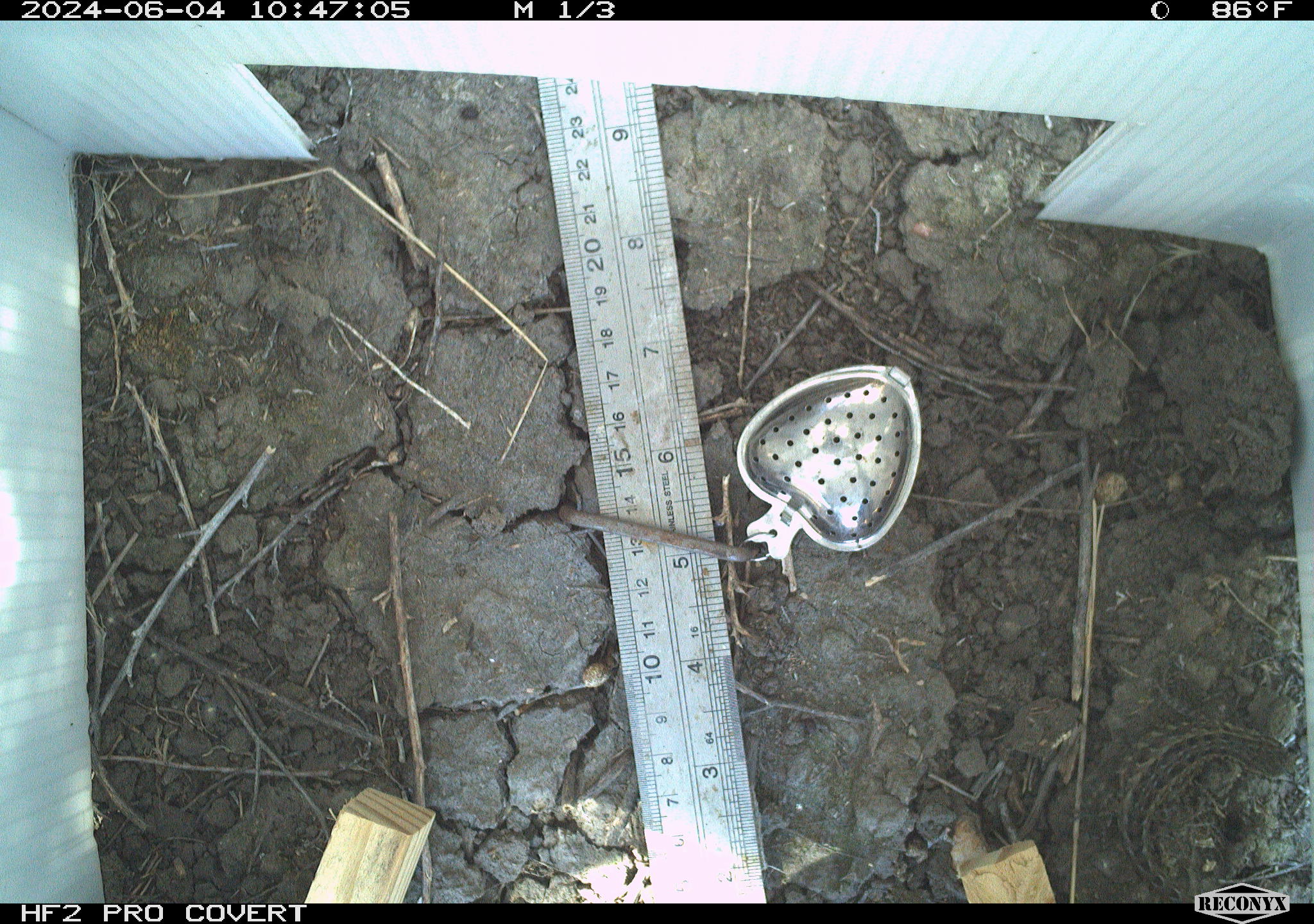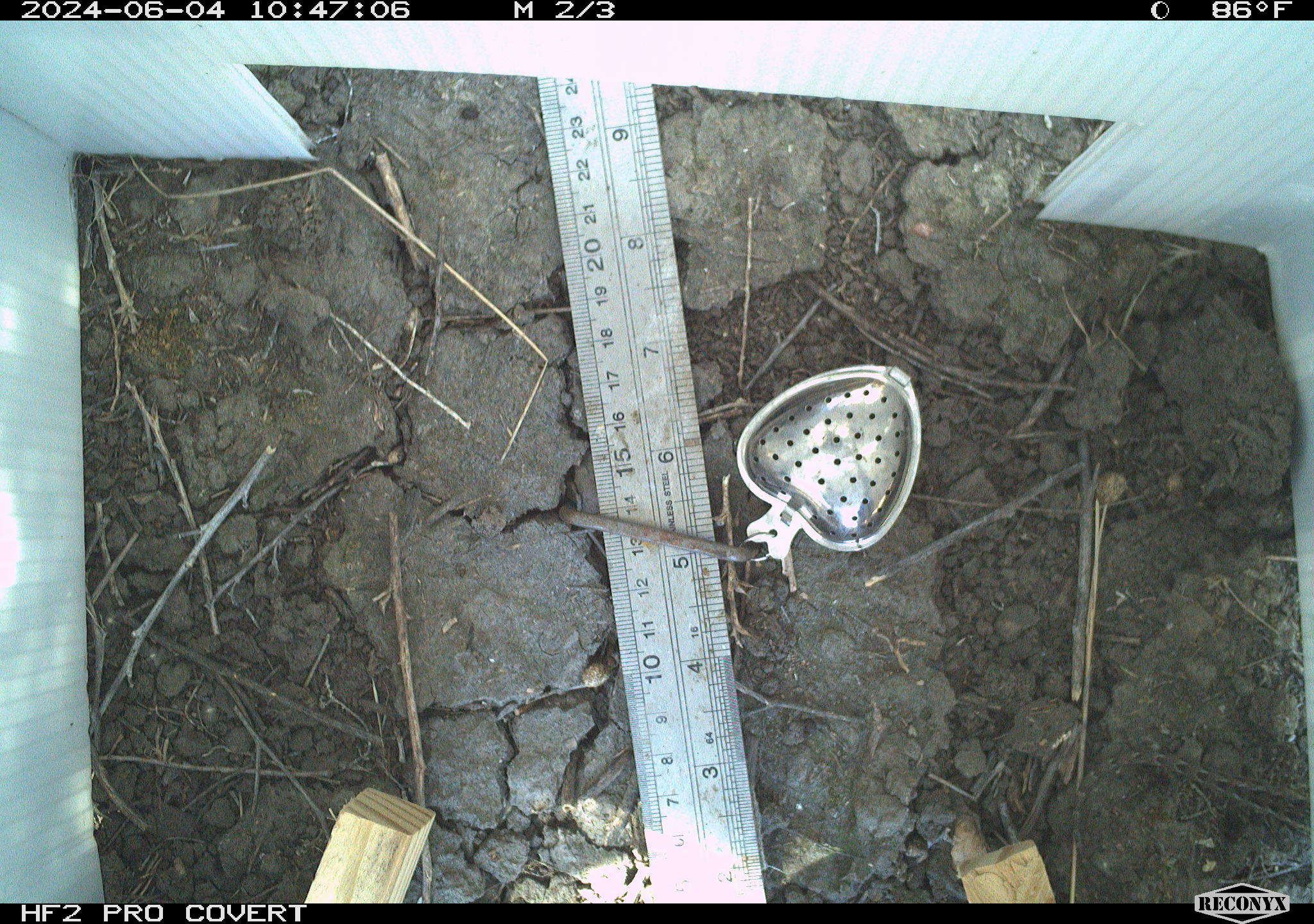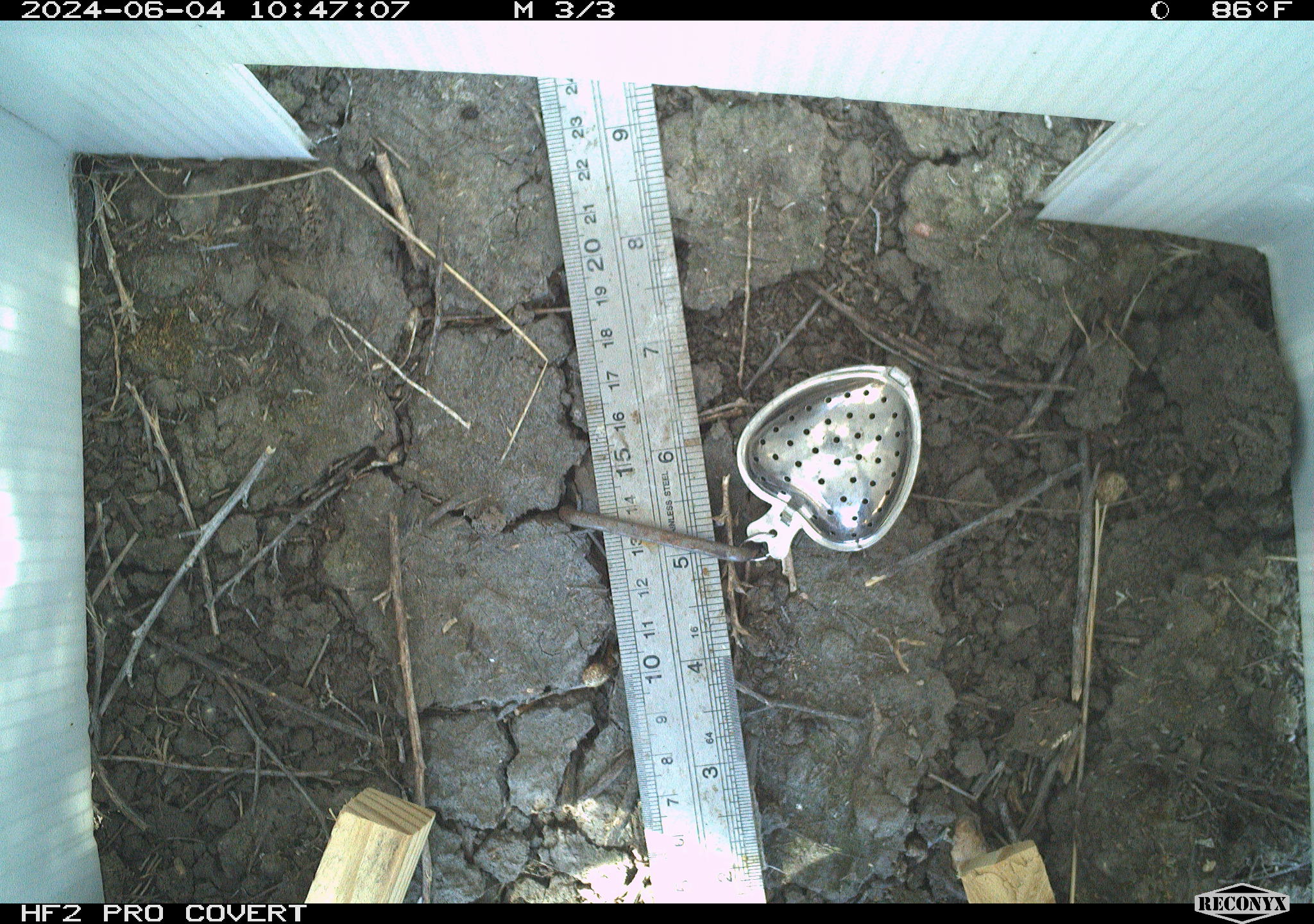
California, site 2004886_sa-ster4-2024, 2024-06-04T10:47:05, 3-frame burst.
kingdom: Animalia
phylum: Chordata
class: Reptilia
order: Squamata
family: Phrynosomatidae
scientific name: Phrynosomatidae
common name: phrynosomatid lizards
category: phrynosomatidae family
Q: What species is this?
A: Phrynosomatidae family (phrynosomatid lizards) (Phrynosomatidae).